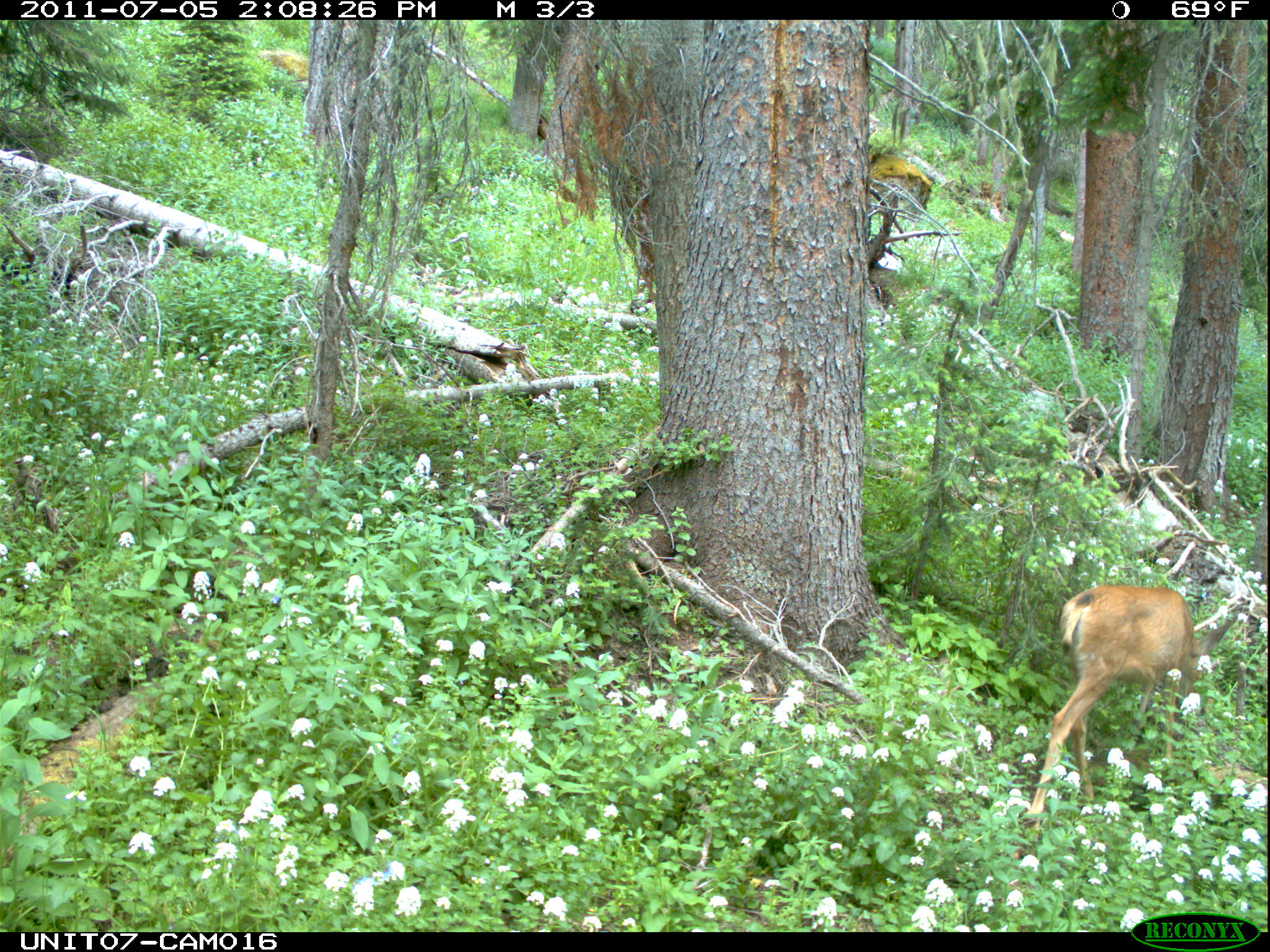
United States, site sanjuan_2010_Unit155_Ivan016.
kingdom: Animalia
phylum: Chordata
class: Mammalia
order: Artiodactyla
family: Cervidae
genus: Odocoileus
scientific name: Odocoileus hemionus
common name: mule deer